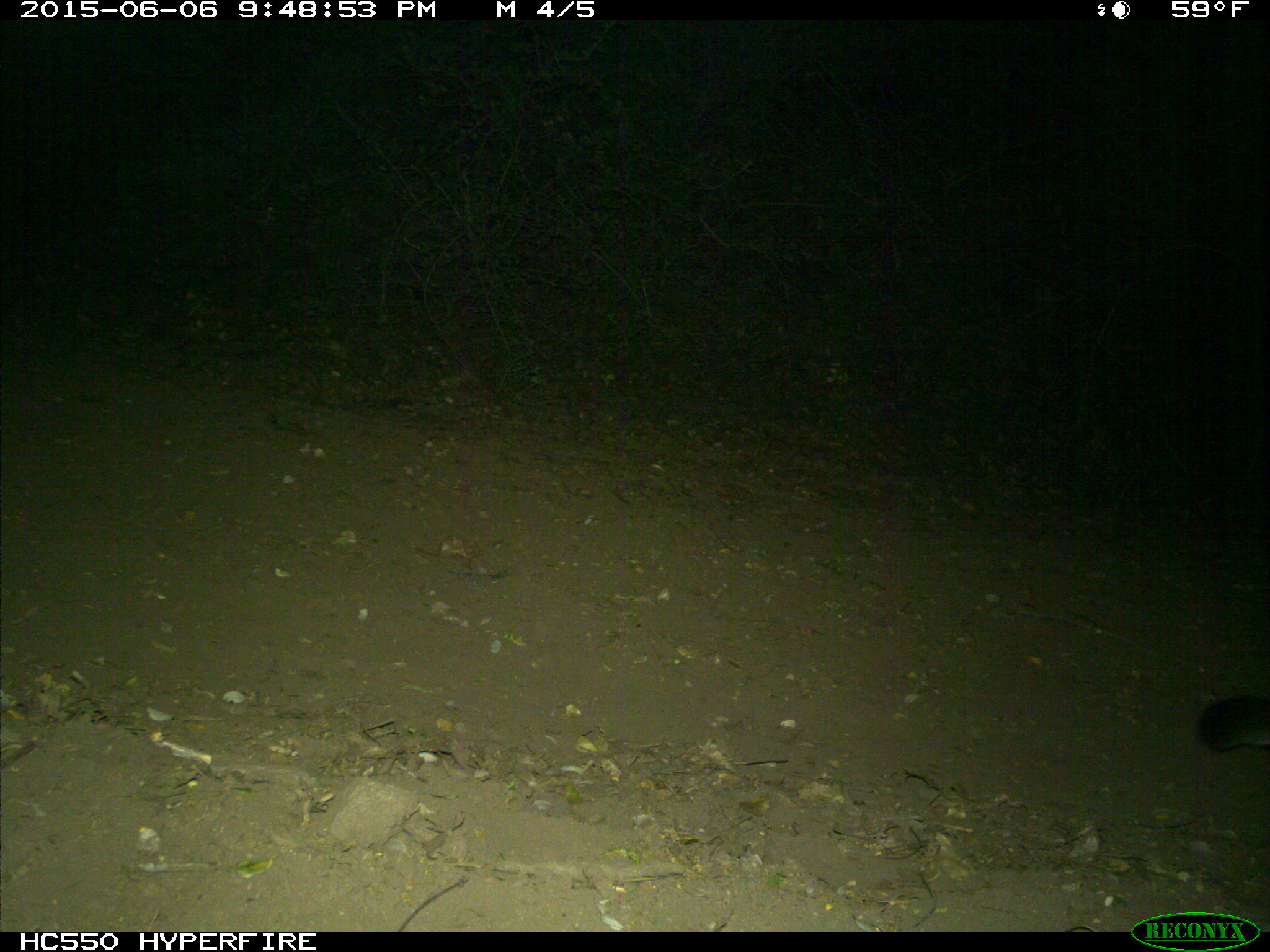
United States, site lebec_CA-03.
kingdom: Animalia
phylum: Chordata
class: Mammalia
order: Carnivora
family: Felidae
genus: Puma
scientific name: Puma concolor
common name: mountain lion